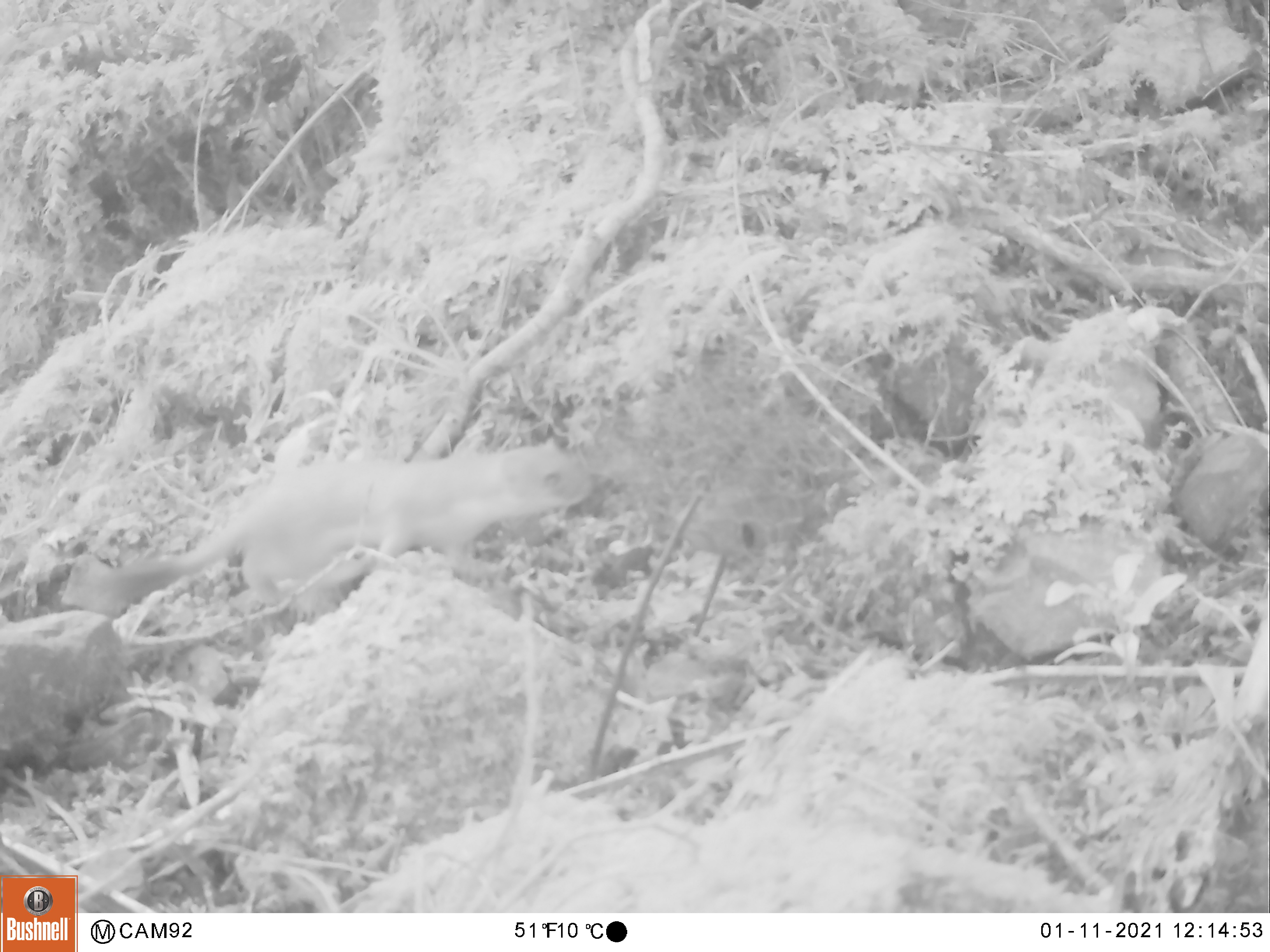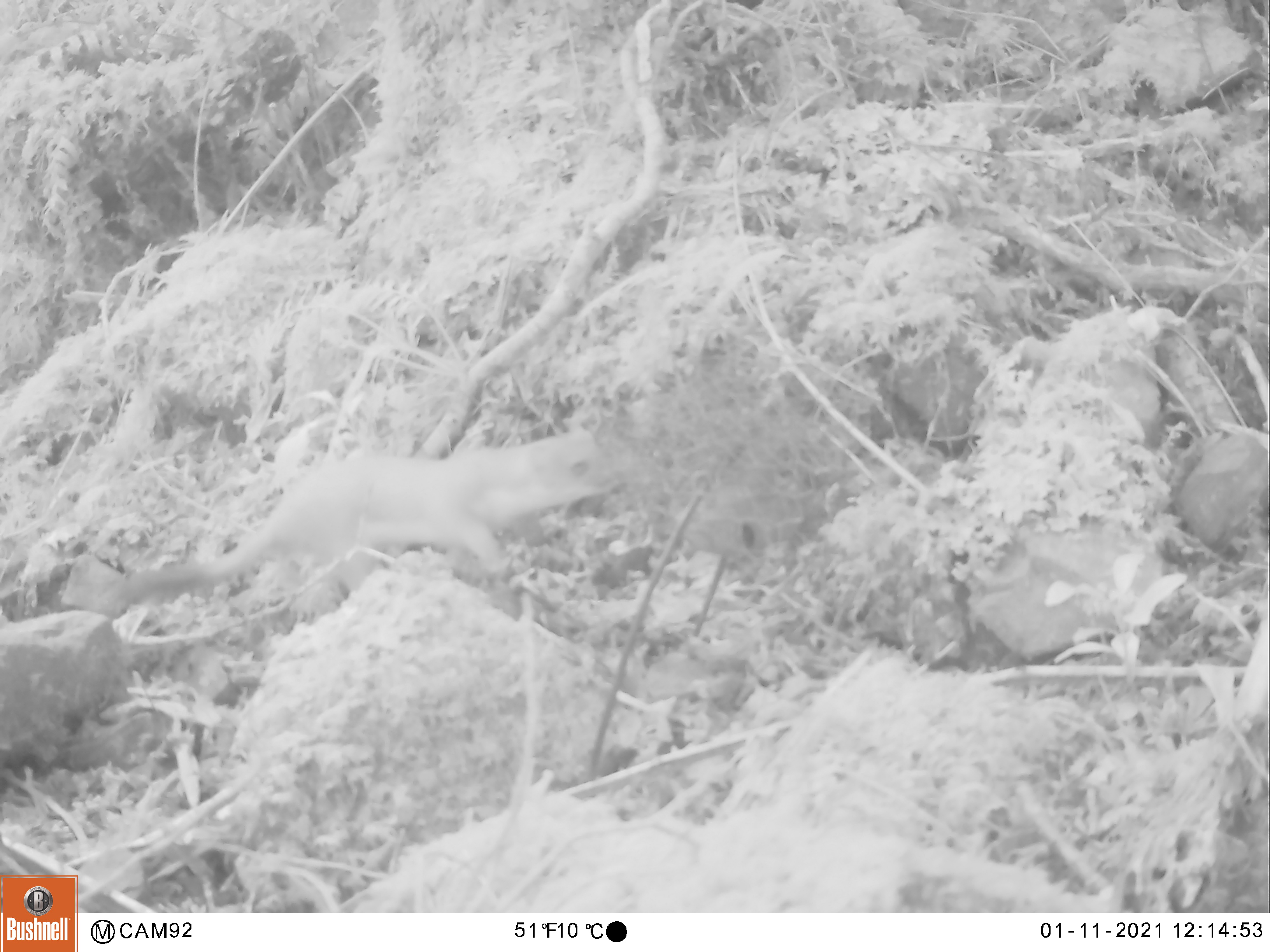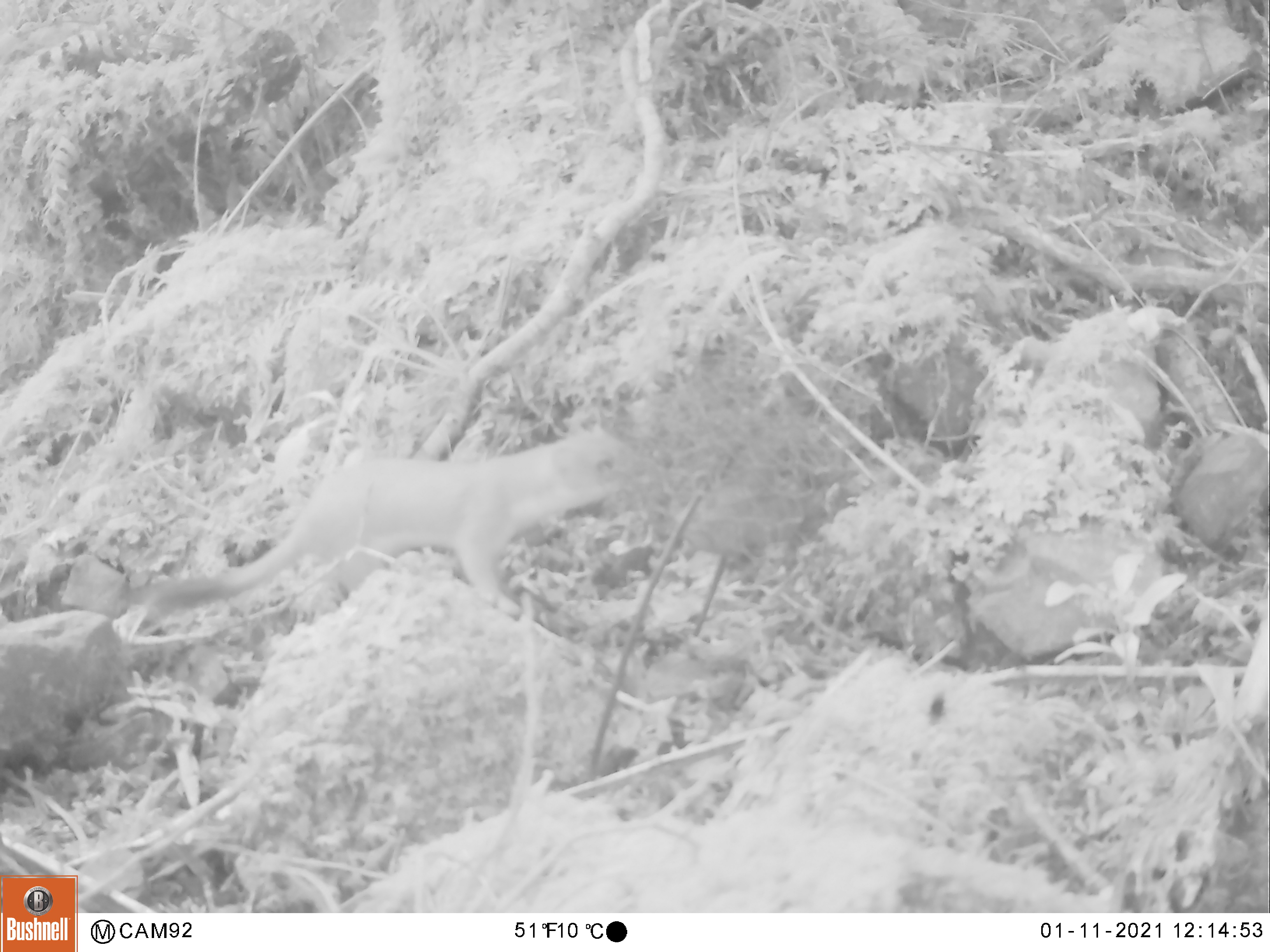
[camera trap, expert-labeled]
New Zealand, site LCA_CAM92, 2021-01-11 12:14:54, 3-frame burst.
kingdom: Animalia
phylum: Chordata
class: Mammalia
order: Carnivora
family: Mustelidae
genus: Mustela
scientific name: Mustela erminea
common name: stoat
Stoat (Mustela erminea).